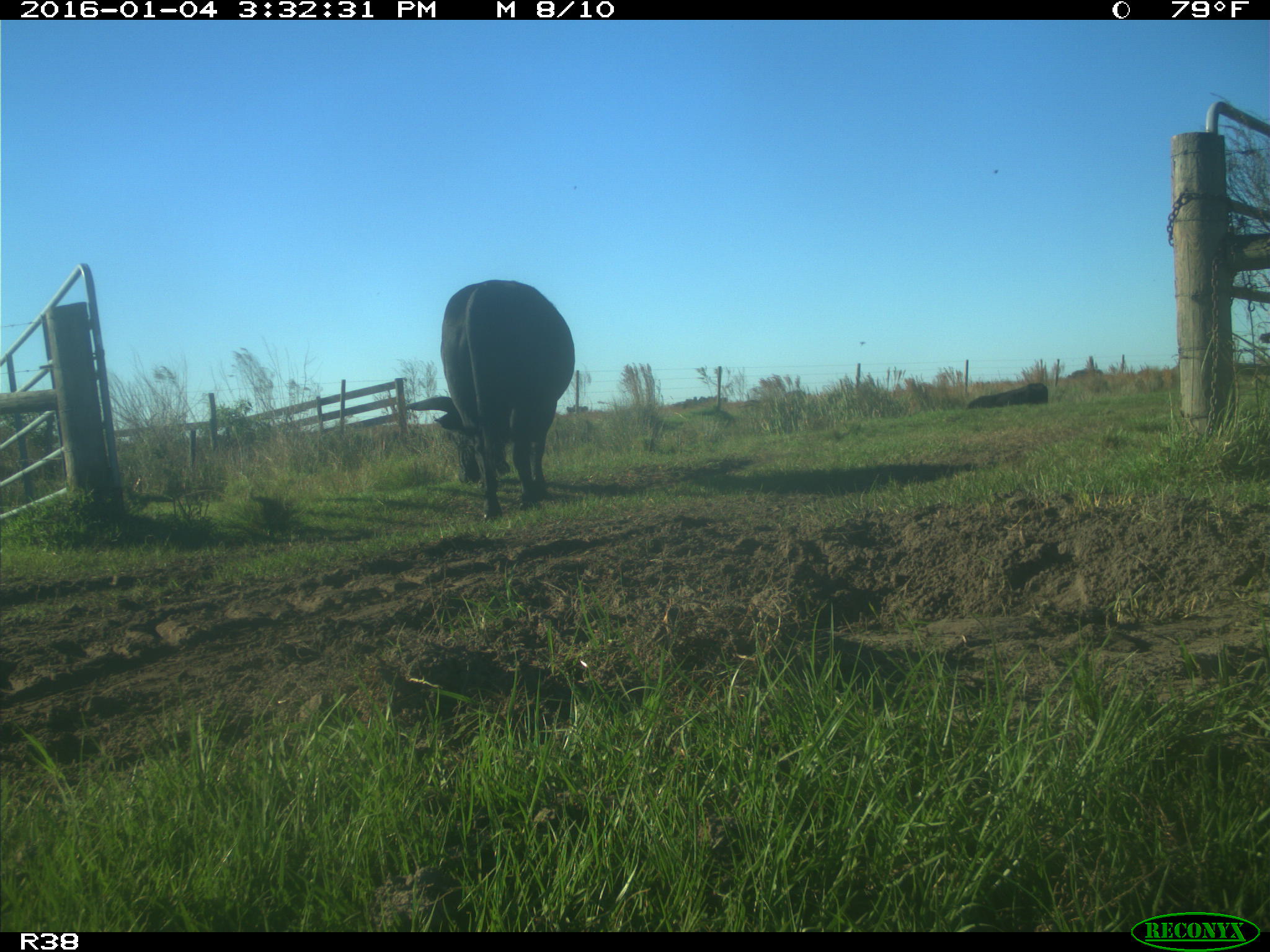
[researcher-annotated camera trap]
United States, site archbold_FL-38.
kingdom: Animalia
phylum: Chordata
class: Mammalia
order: Artiodactyla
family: Bovidae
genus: Bos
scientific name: Bos taurus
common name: domestic cow